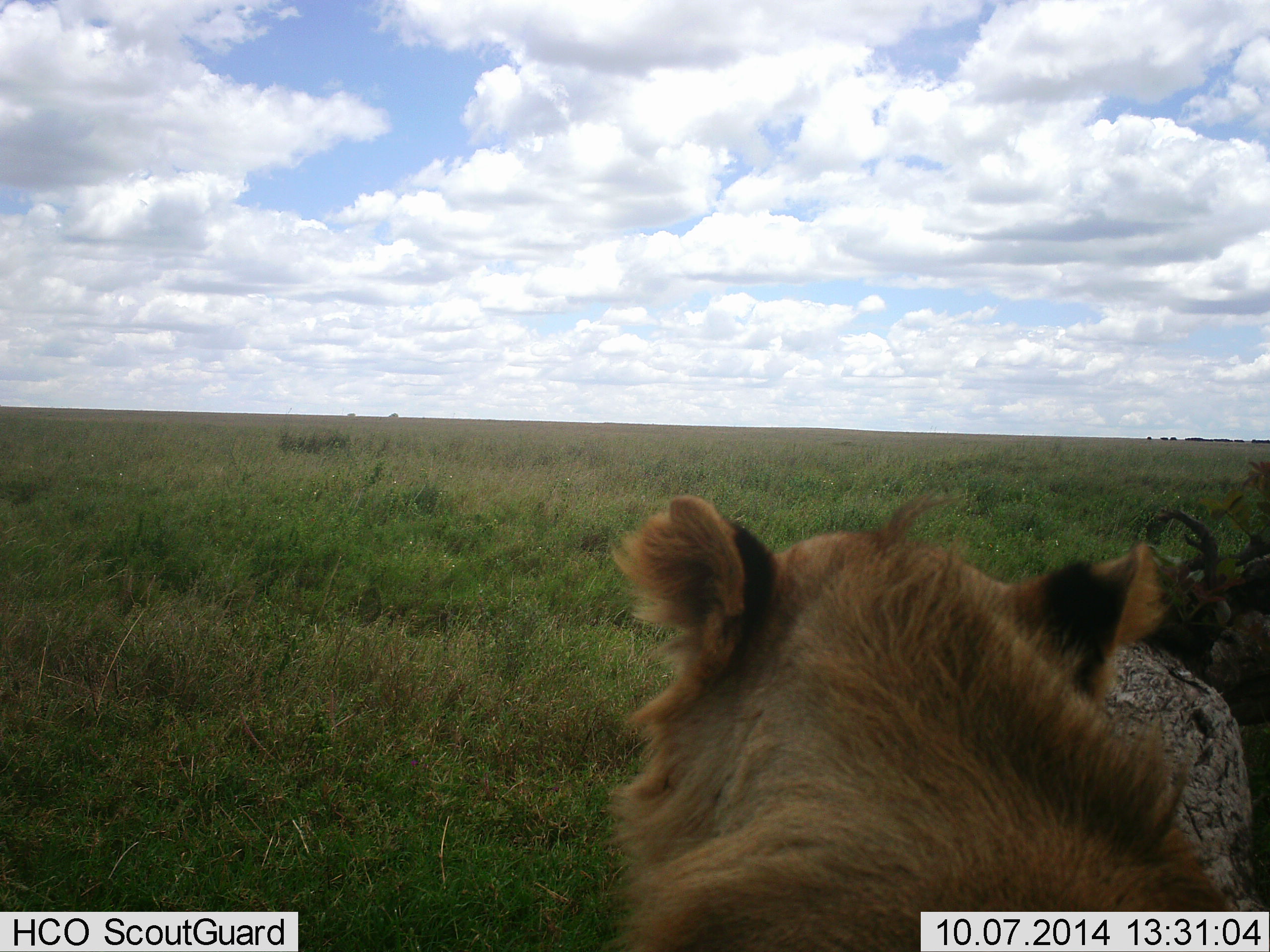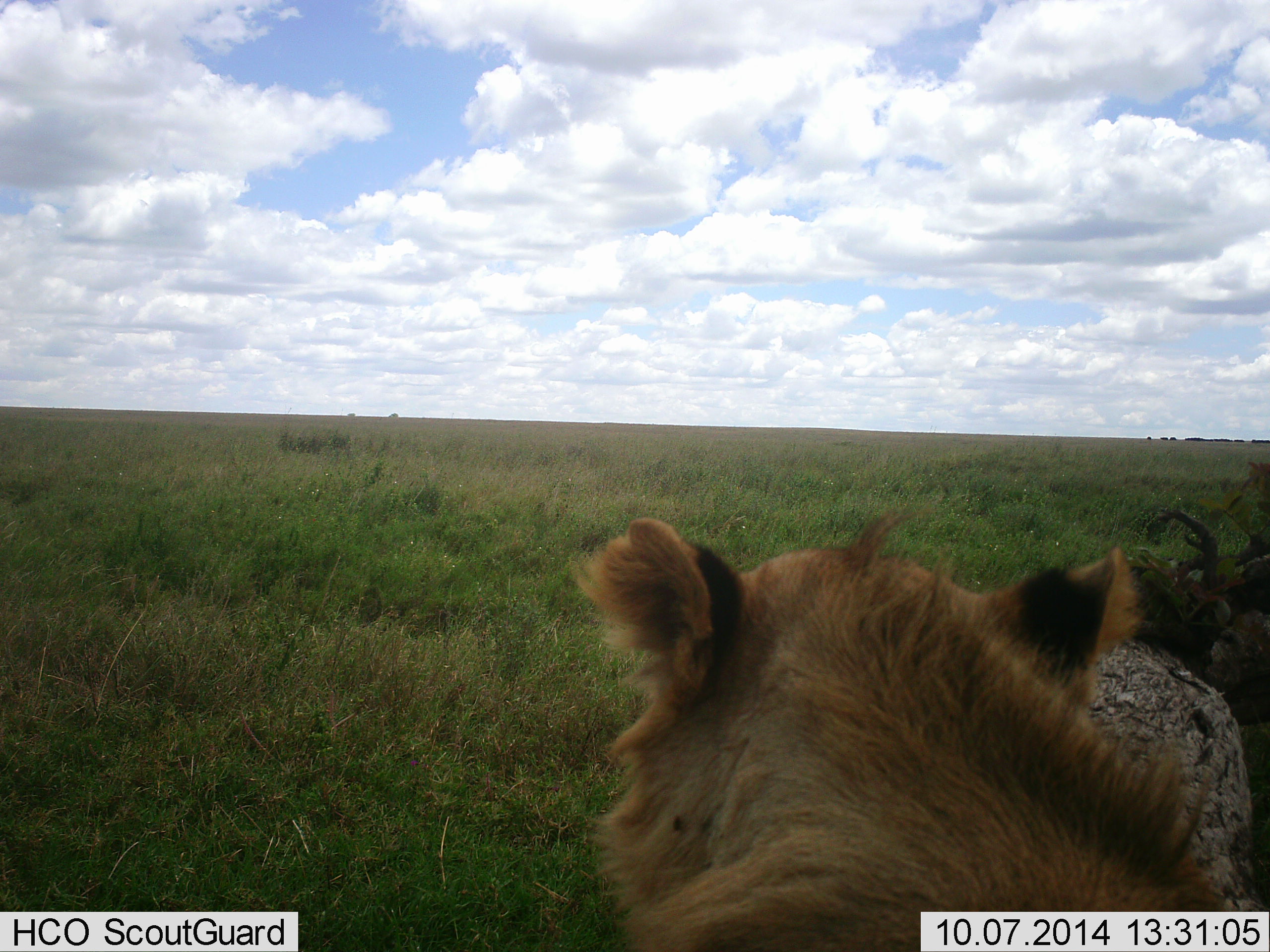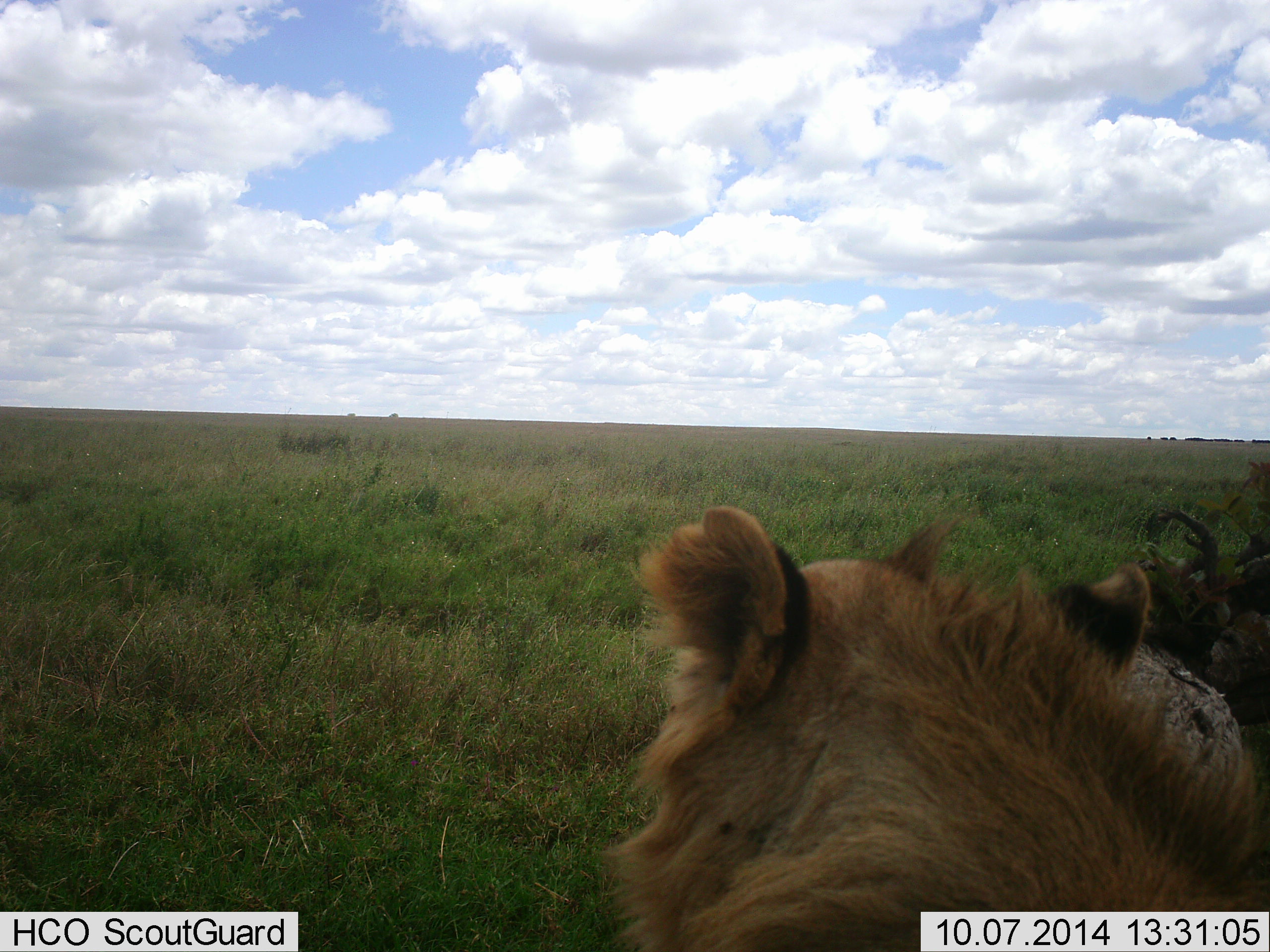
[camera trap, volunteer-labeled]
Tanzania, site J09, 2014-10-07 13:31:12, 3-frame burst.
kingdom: Animalia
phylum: Chordata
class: Mammalia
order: Carnivora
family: Felidae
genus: Panthera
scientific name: Panthera leo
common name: lion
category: lionfemale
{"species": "lionfemale (lion) (Panthera leo)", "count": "1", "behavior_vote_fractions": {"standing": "10%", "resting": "90%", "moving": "0%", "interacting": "0%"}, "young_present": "0%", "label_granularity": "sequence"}